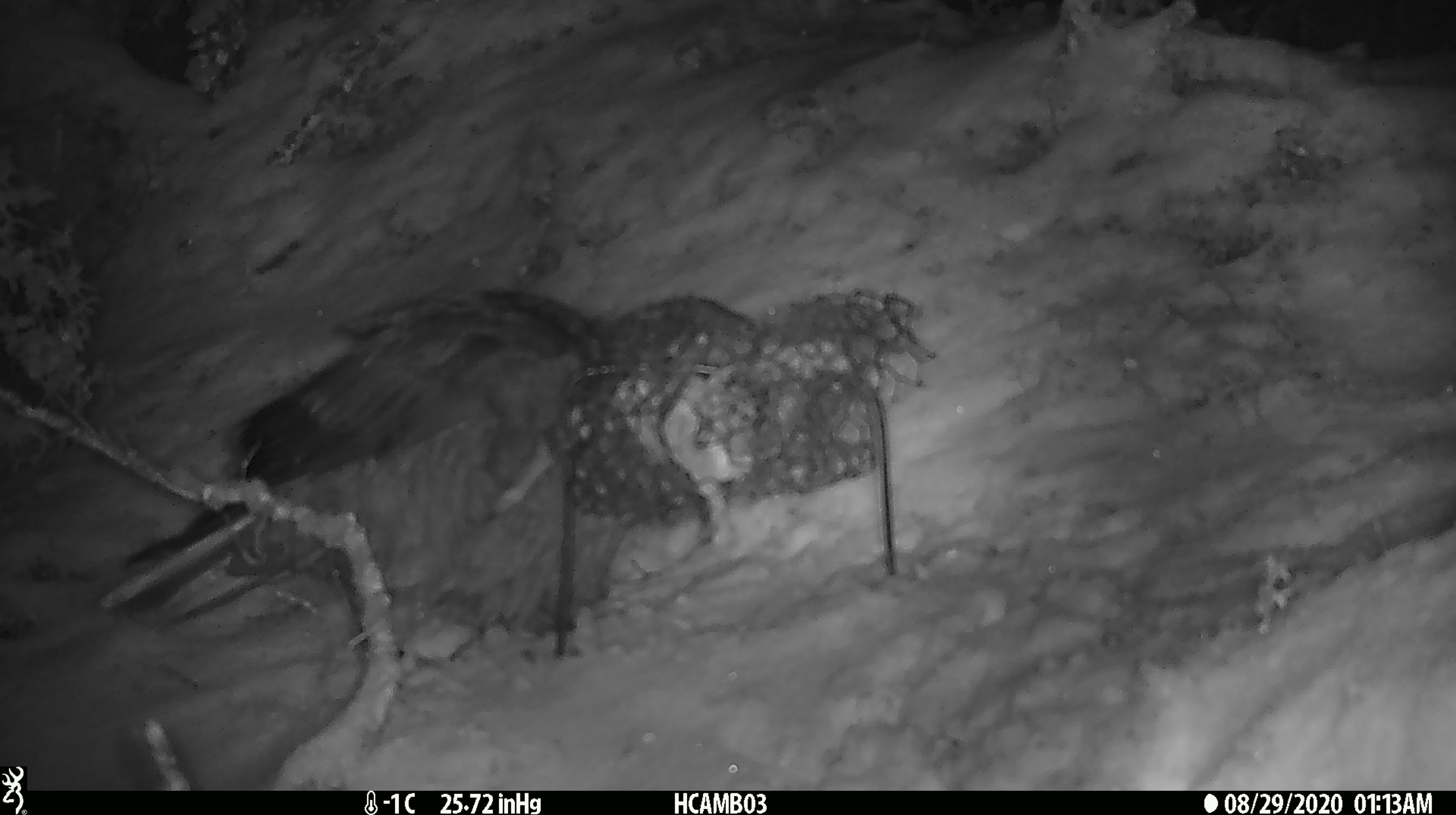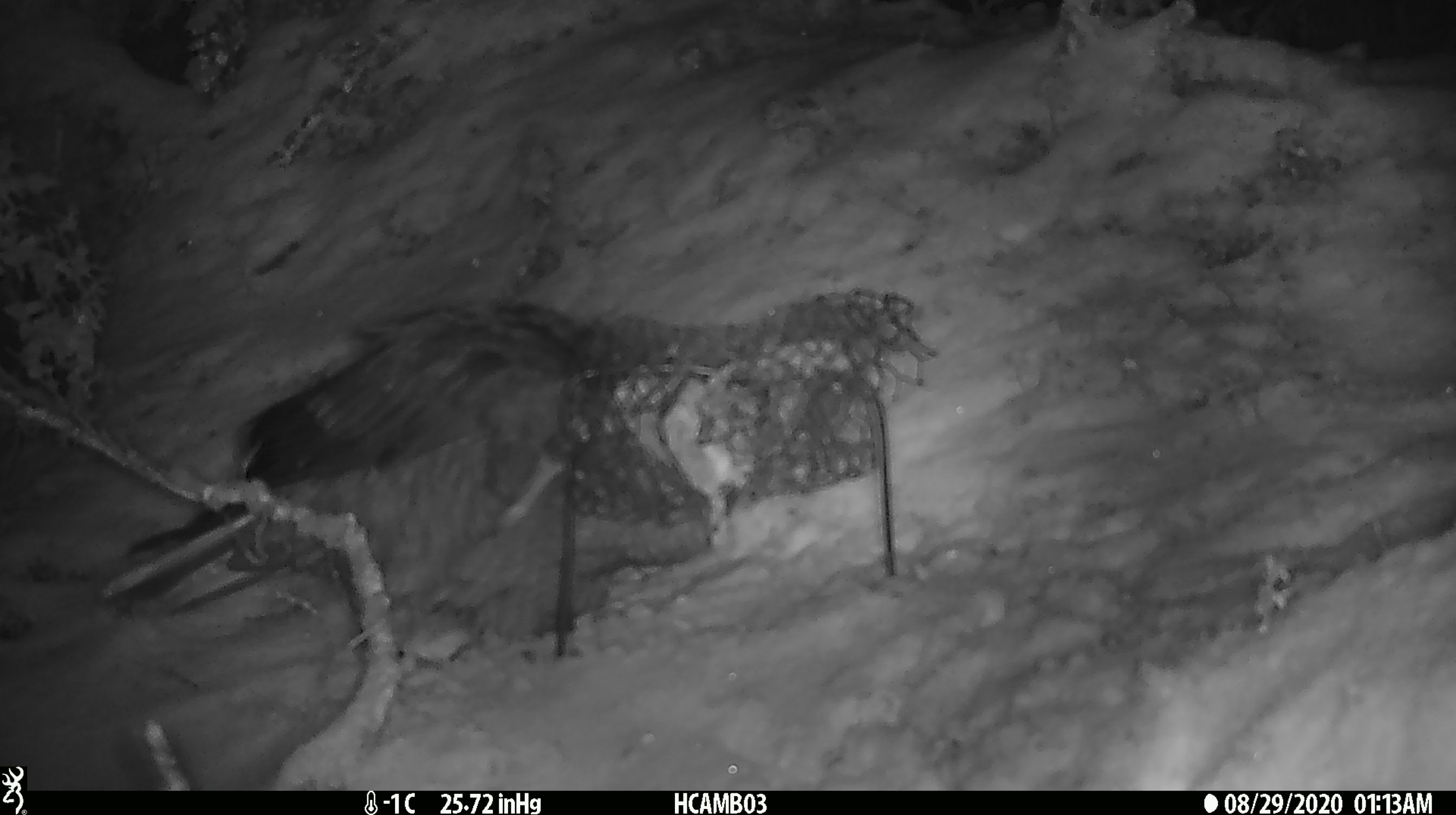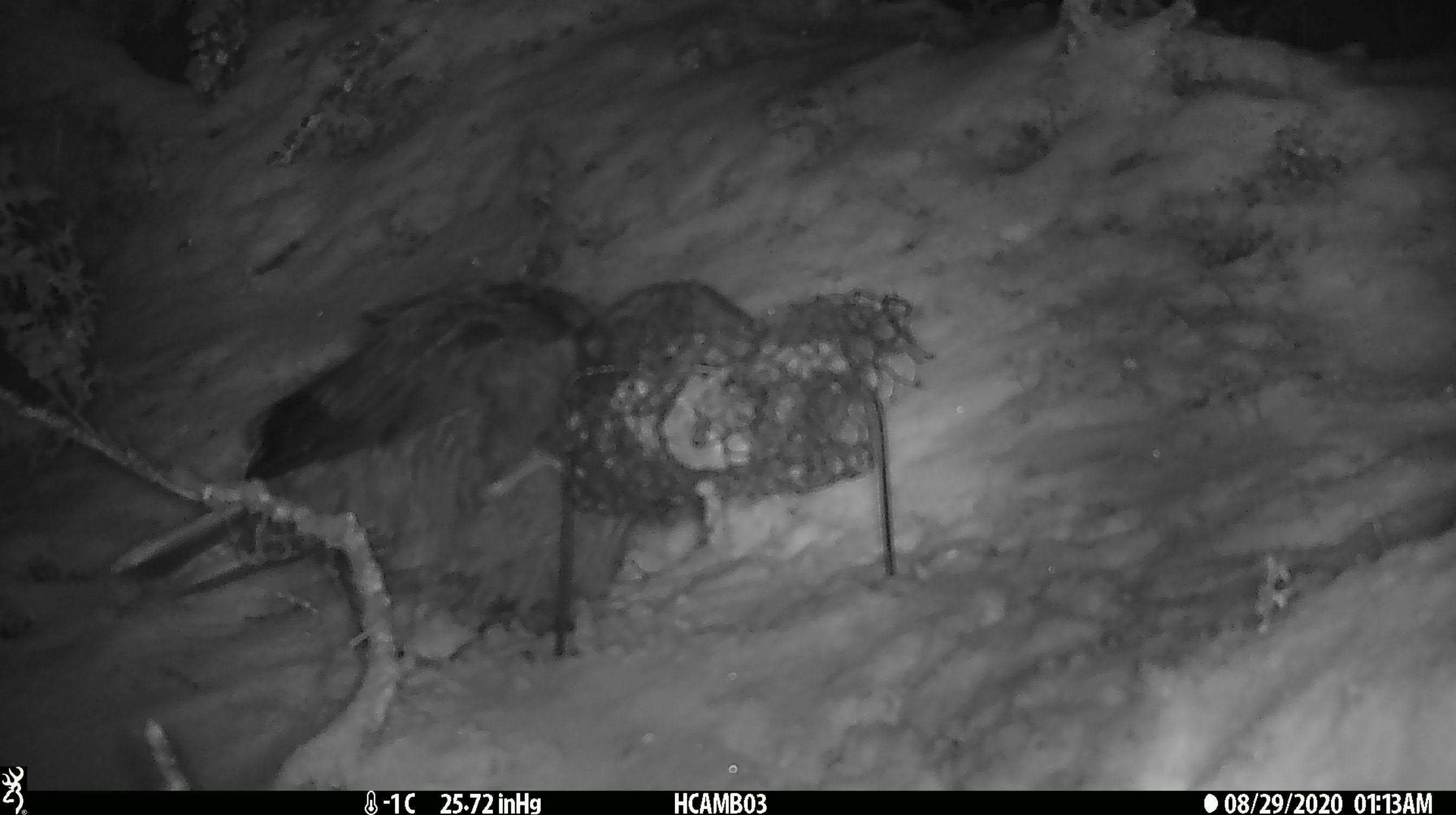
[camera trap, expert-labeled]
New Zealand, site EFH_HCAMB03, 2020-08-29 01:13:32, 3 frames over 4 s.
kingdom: Animalia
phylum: Chordata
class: Aves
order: Psittaciformes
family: Strigopidae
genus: Nestor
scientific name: Nestor notabilis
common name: kea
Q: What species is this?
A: Kea (Nestor notabilis).